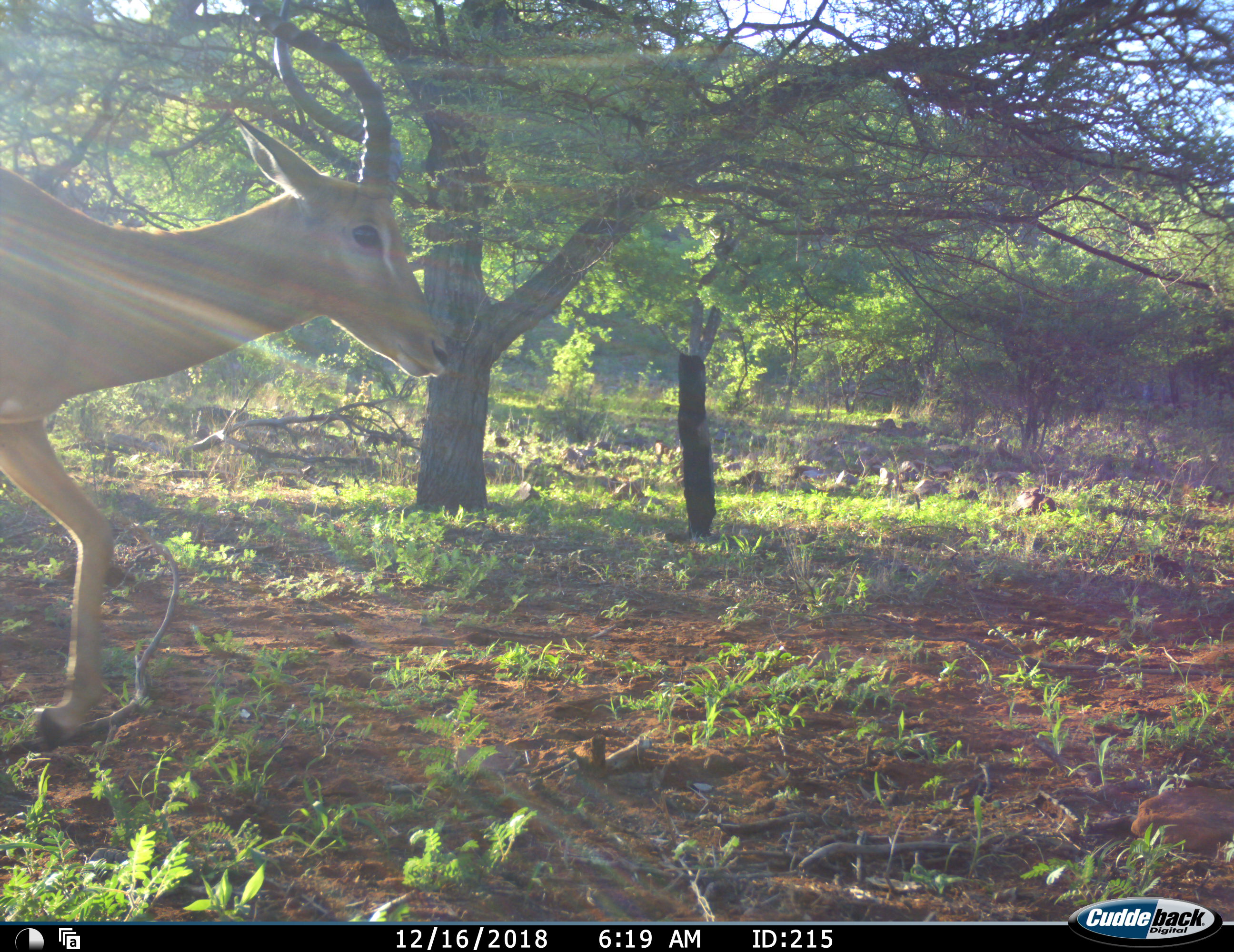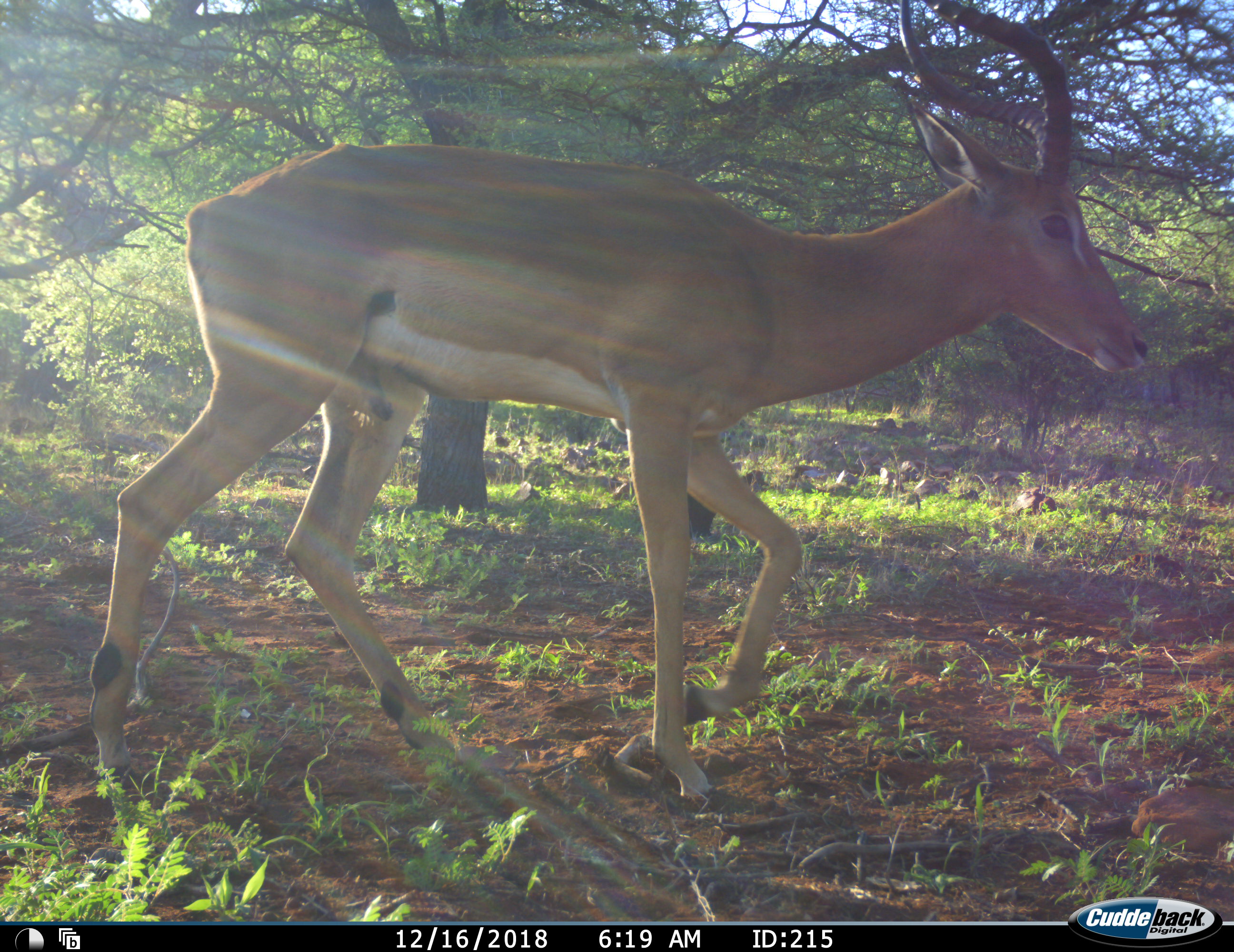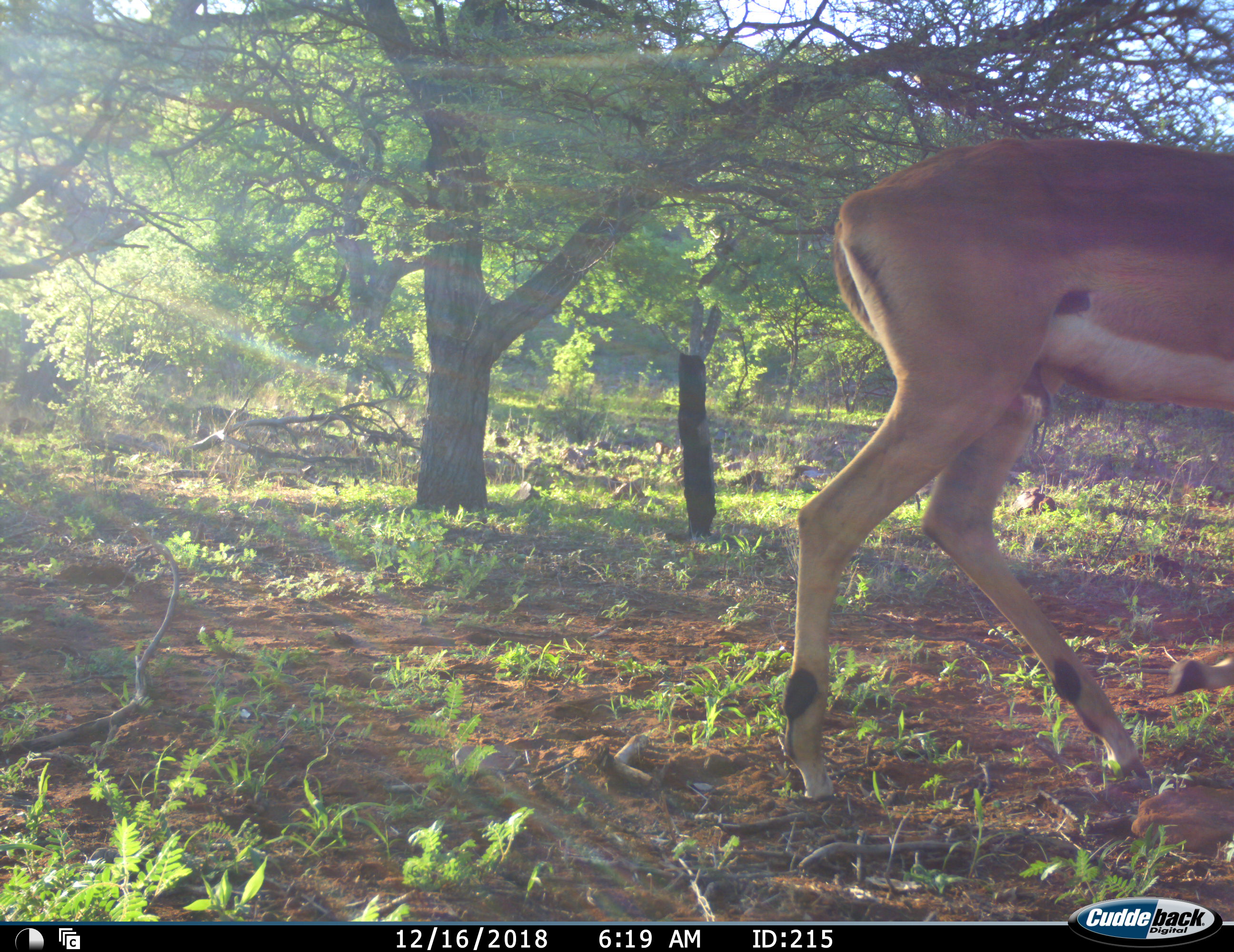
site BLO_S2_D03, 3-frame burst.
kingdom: Animalia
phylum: Chordata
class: Mammalia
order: Artiodactyla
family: Bovidae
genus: Aepyceros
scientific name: Aepyceros melampus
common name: impala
Impala (Aepyceros melampus), count 1. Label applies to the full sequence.